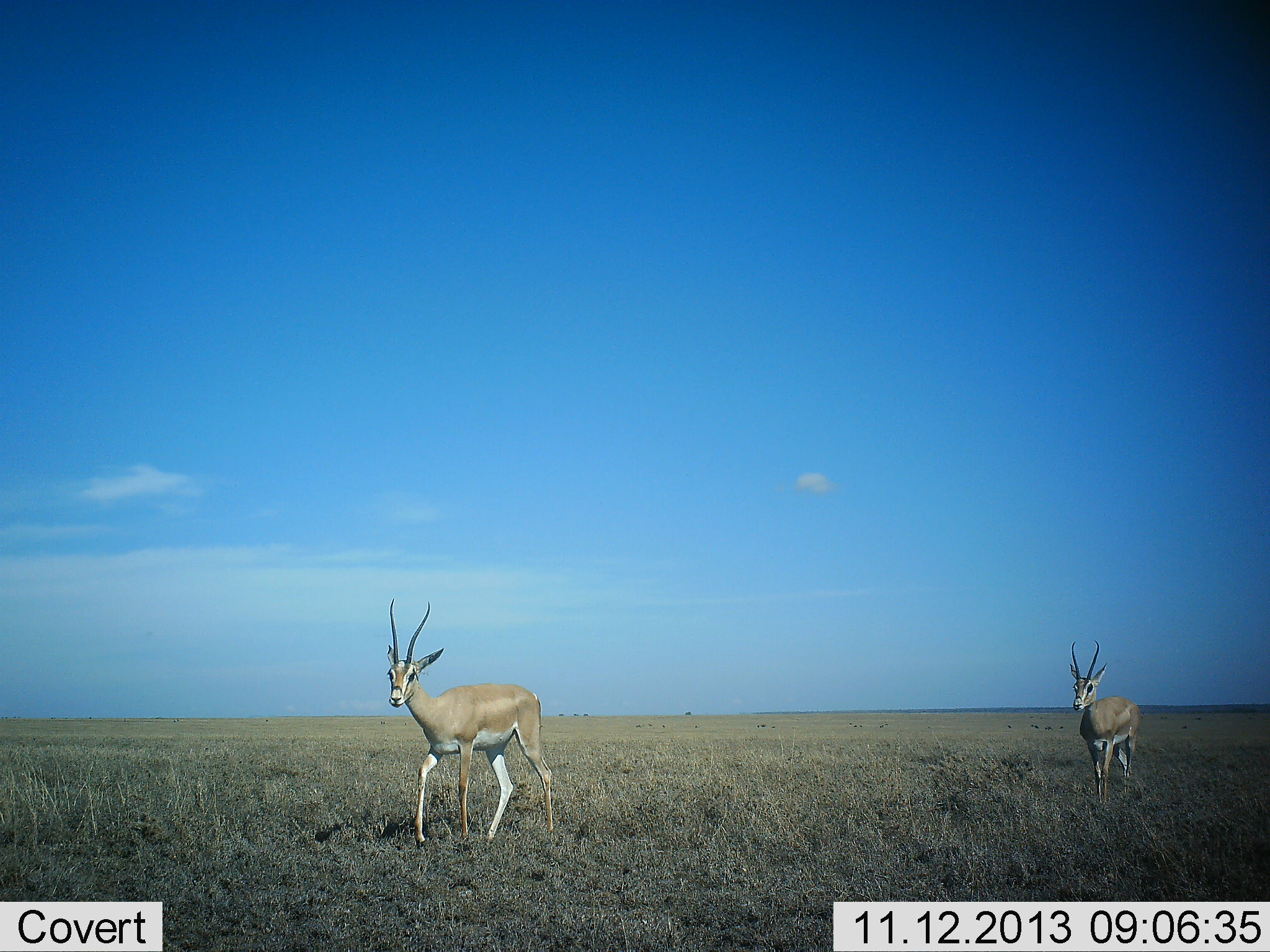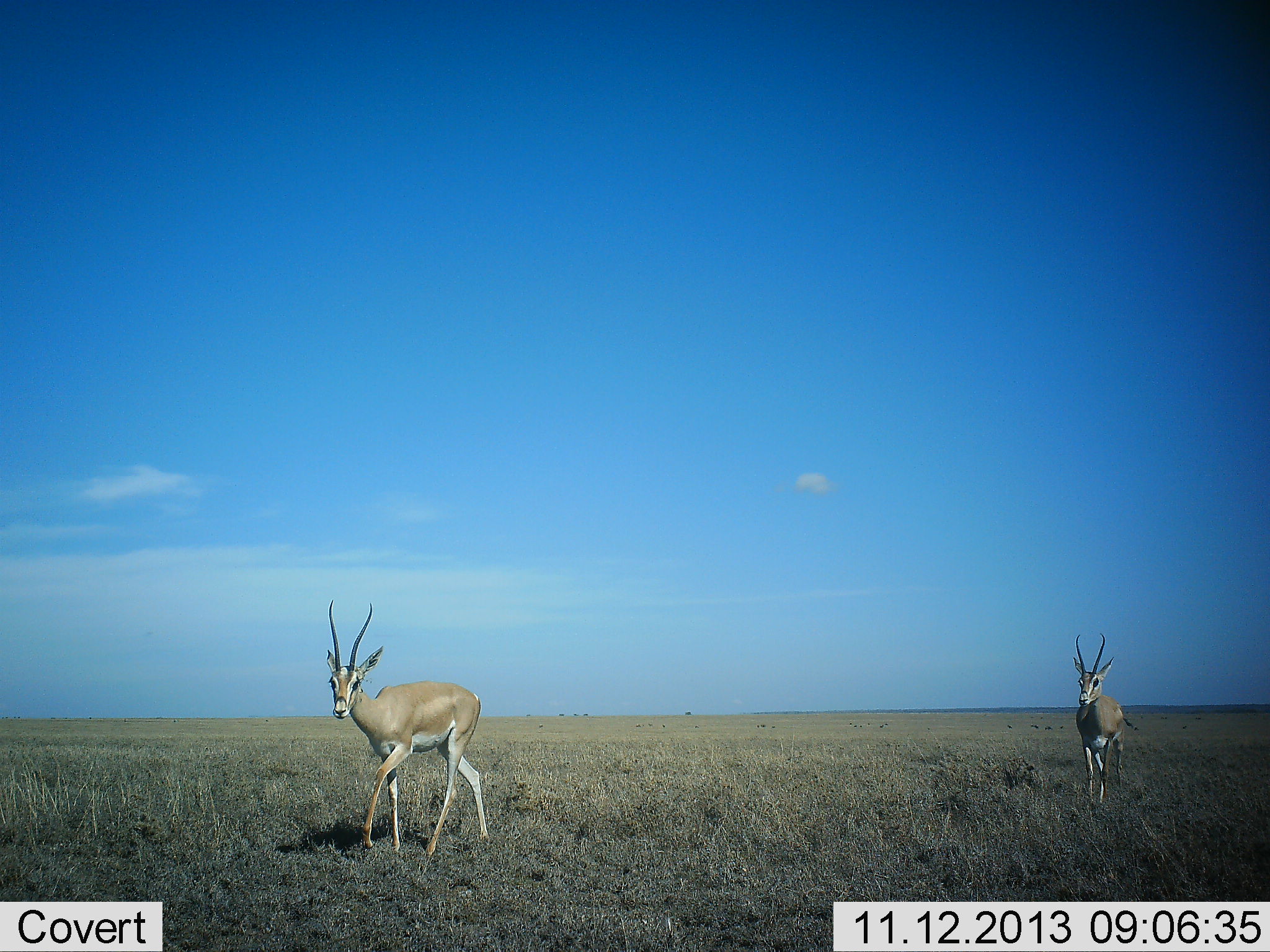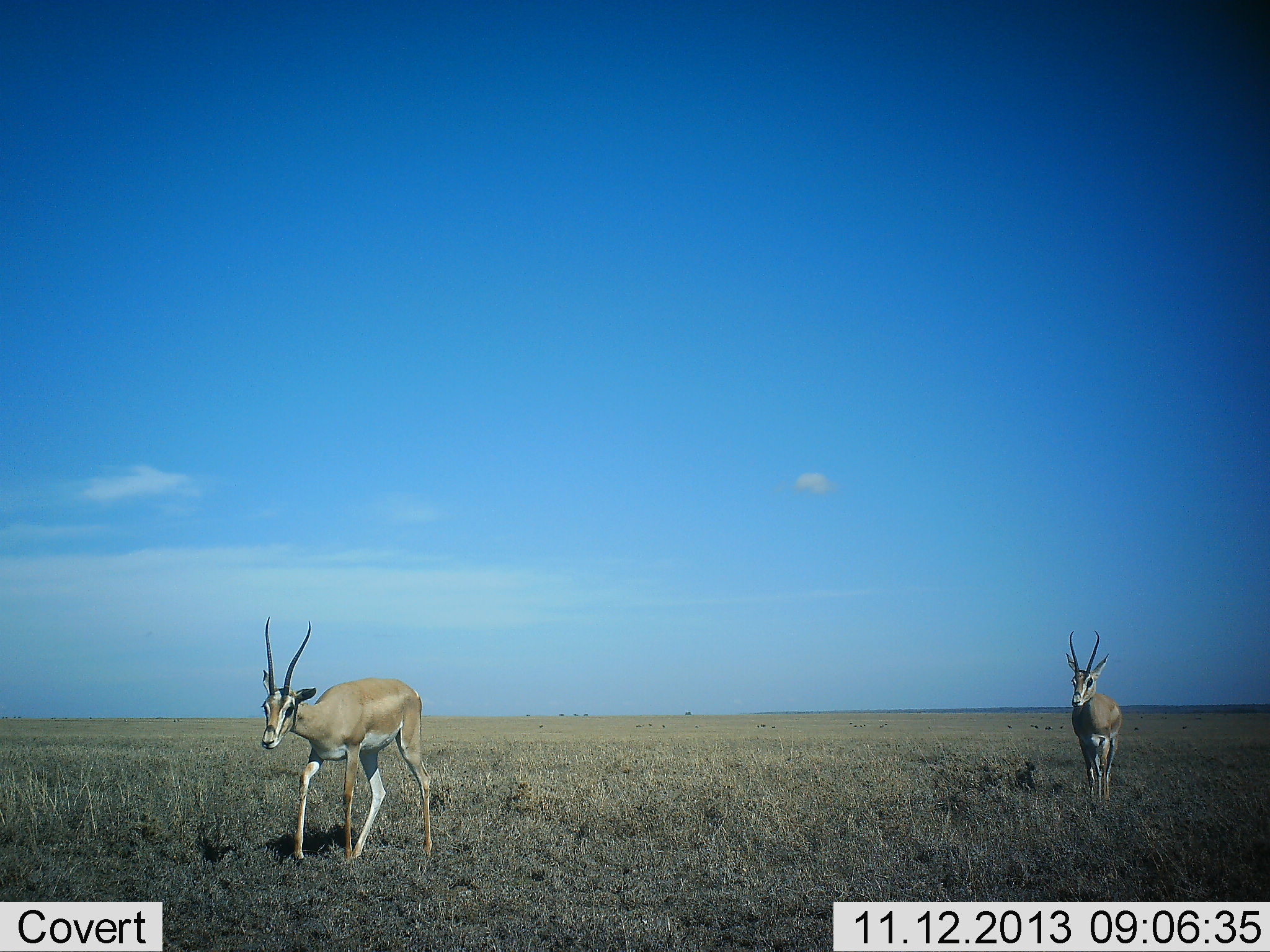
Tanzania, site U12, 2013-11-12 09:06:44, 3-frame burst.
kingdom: Animalia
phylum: Chordata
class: Mammalia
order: Artiodactyla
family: Bovidae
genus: Nanger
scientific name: Nanger granti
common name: grant's gazelle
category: gazellegrants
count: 2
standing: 3%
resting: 0%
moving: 97%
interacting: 0%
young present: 0%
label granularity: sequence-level